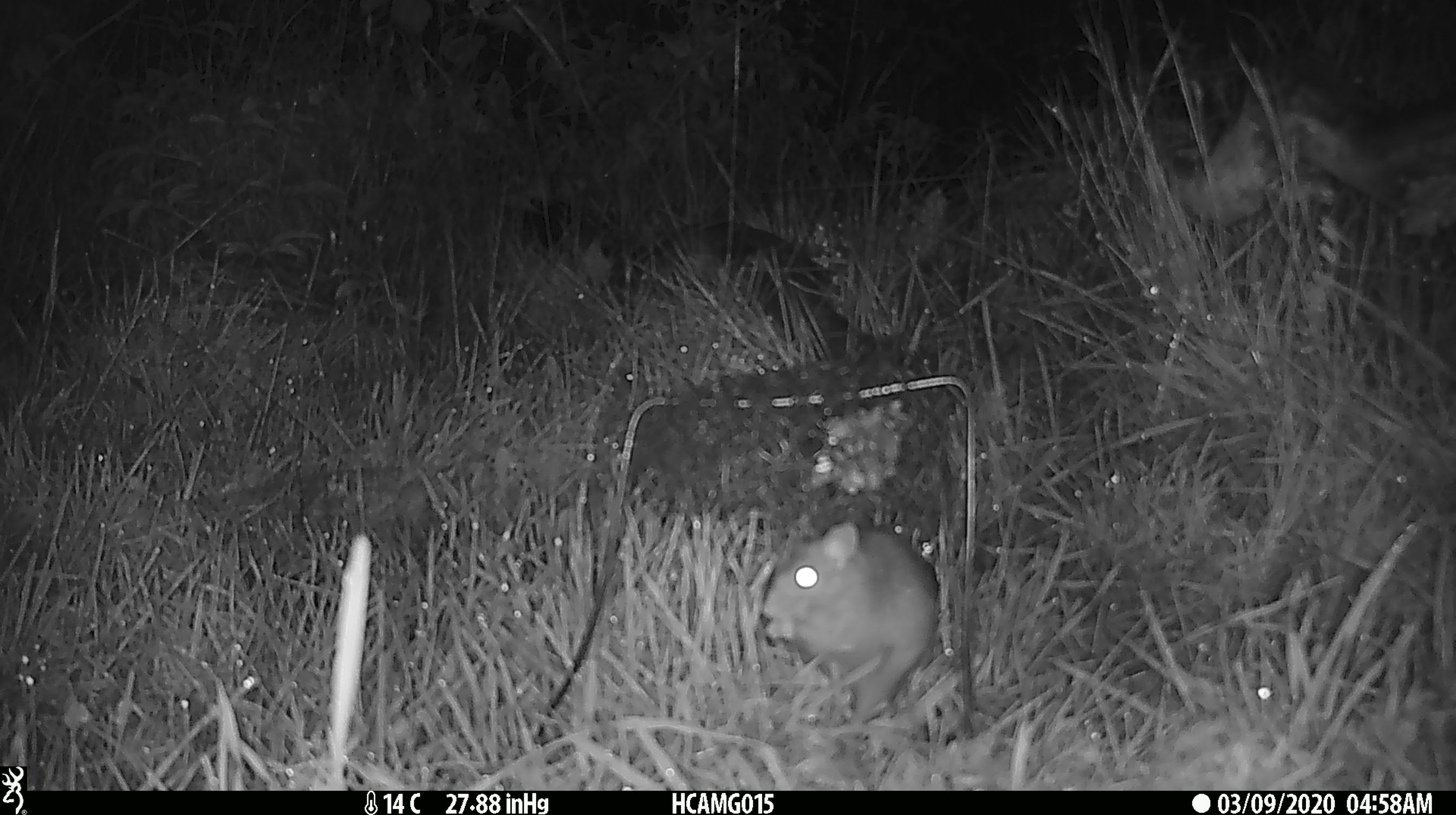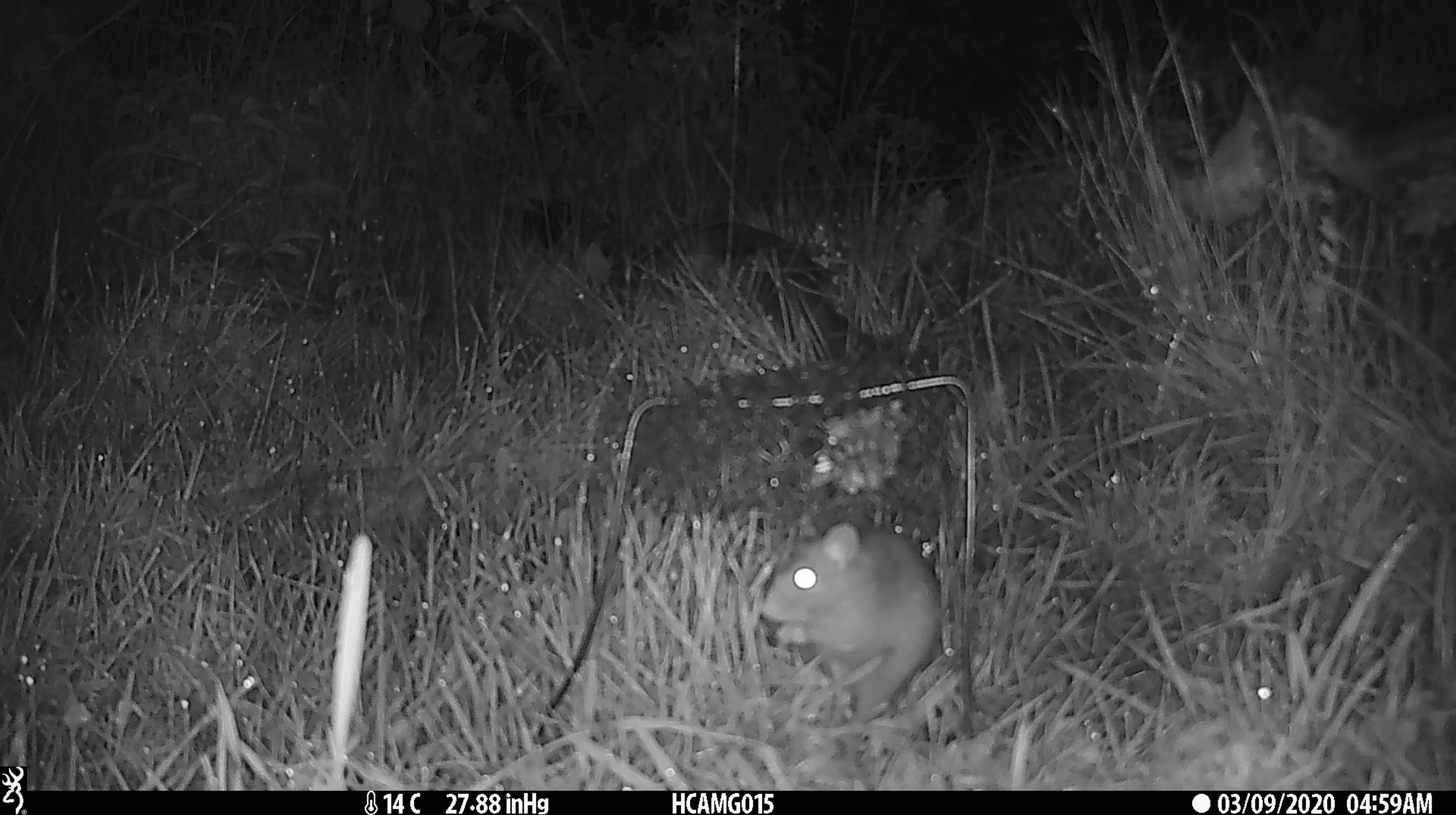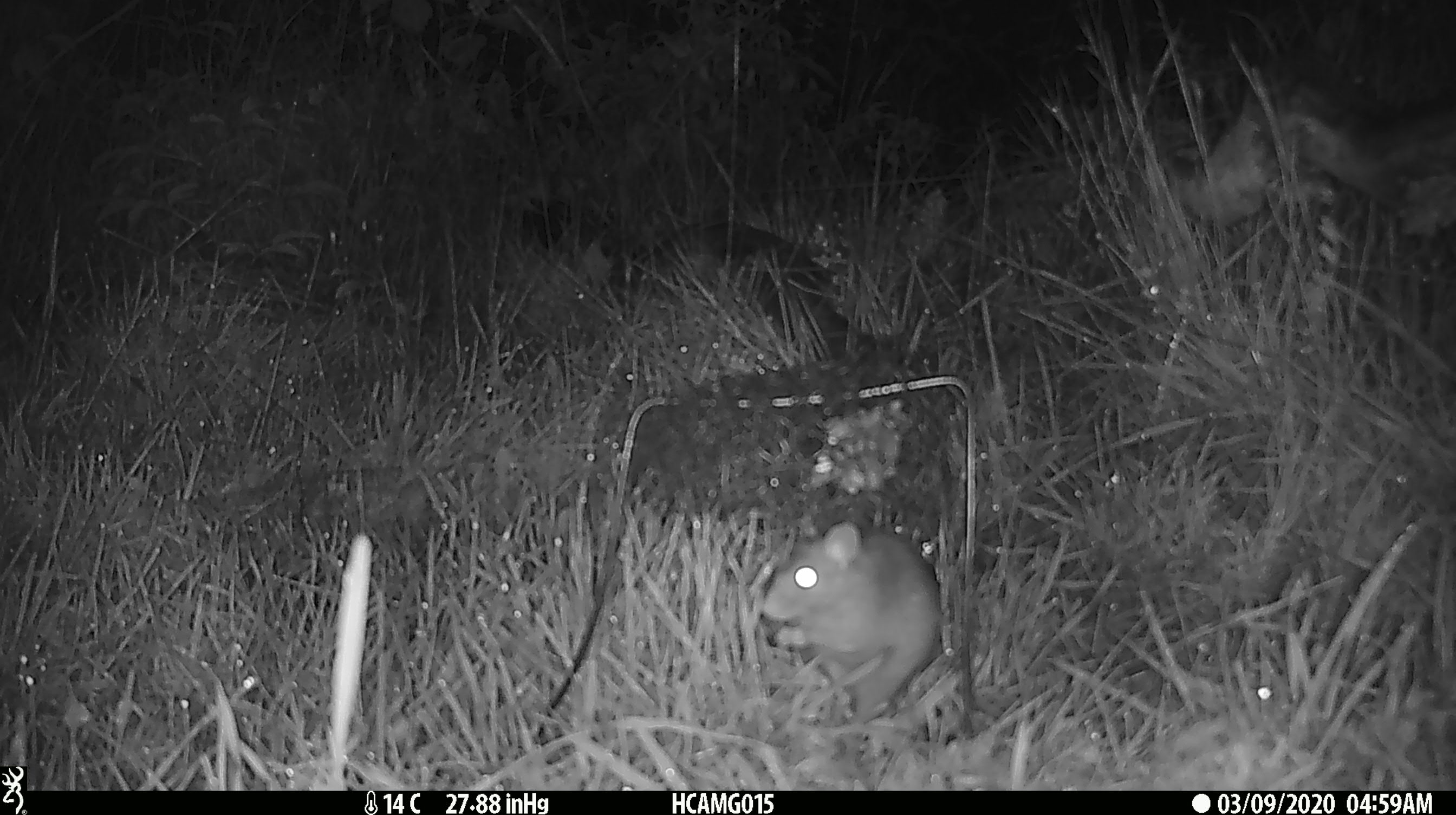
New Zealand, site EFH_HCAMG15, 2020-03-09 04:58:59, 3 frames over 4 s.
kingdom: Animalia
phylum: Chordata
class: Mammalia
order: Rodentia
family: Muridae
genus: Rattus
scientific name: Rattus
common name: rat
Rat (Rattus).